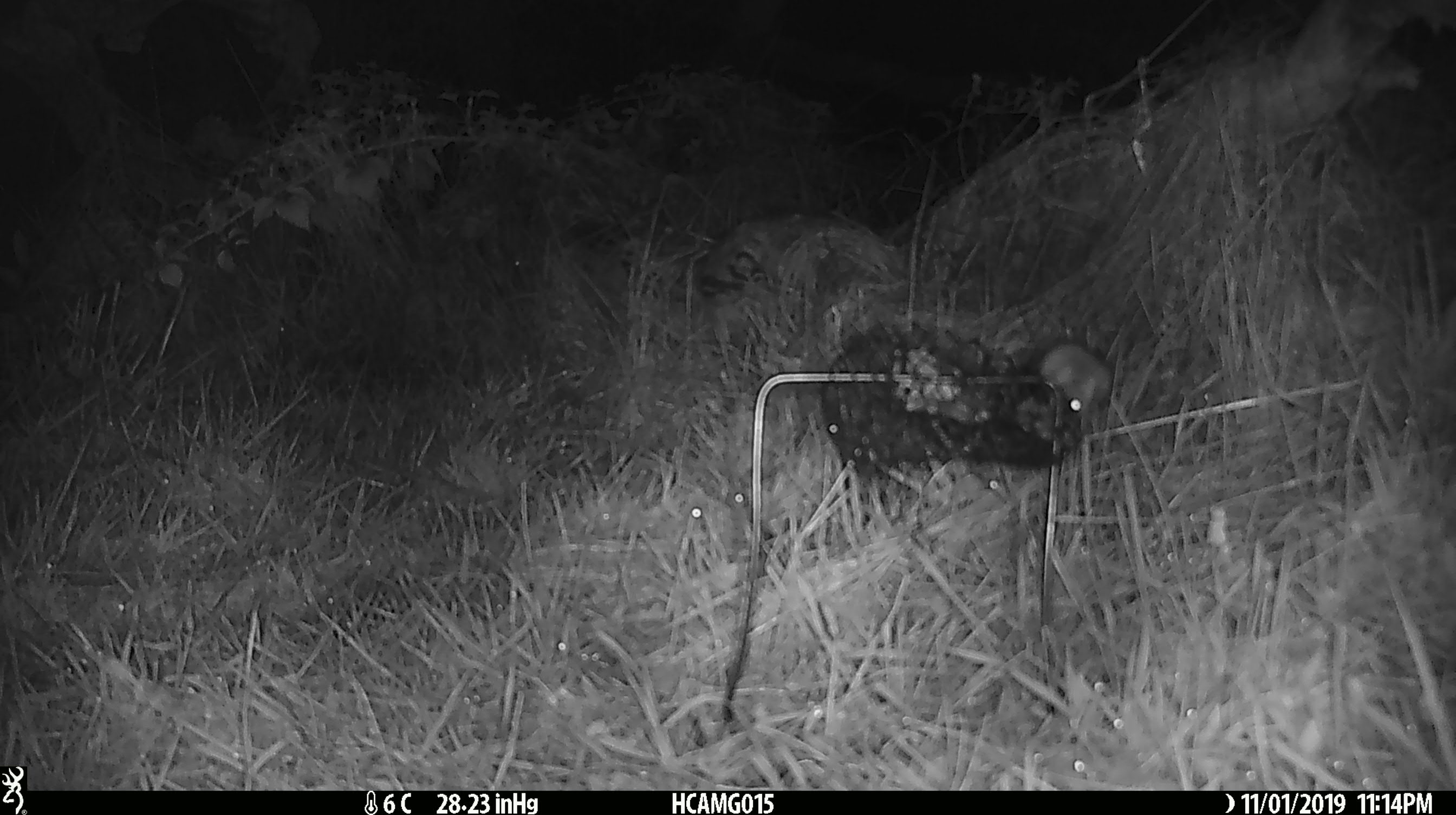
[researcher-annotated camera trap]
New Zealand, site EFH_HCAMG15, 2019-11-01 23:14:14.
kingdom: Animalia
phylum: Chordata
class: Mammalia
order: Rodentia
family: Muridae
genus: Mus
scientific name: Mus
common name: mouse